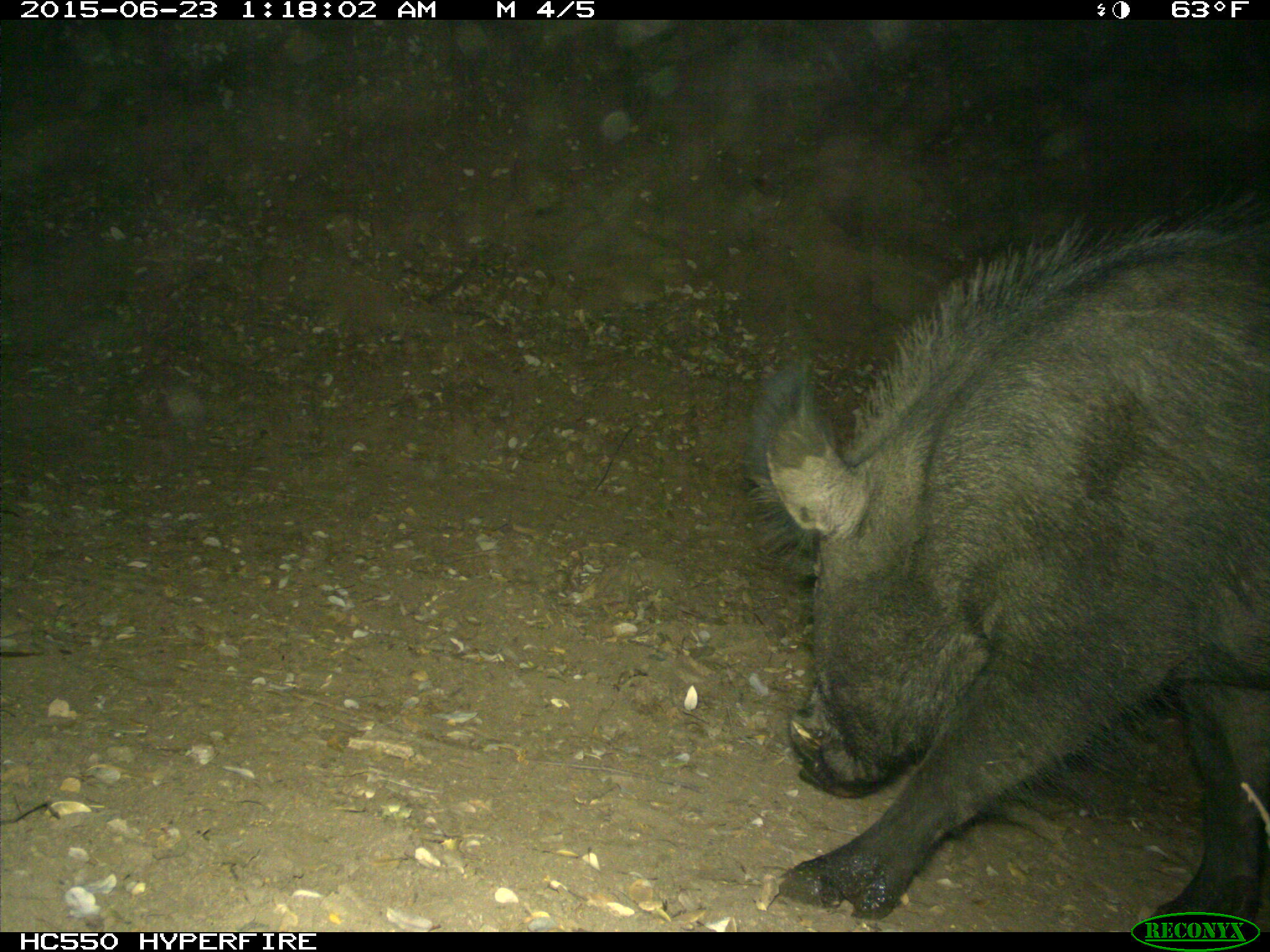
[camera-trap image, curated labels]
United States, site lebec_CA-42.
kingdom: Animalia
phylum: Chordata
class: Mammalia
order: Artiodactyla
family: Suidae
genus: Sus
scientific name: Sus scrofa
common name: wild boar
Sus scrofa (wild boar).